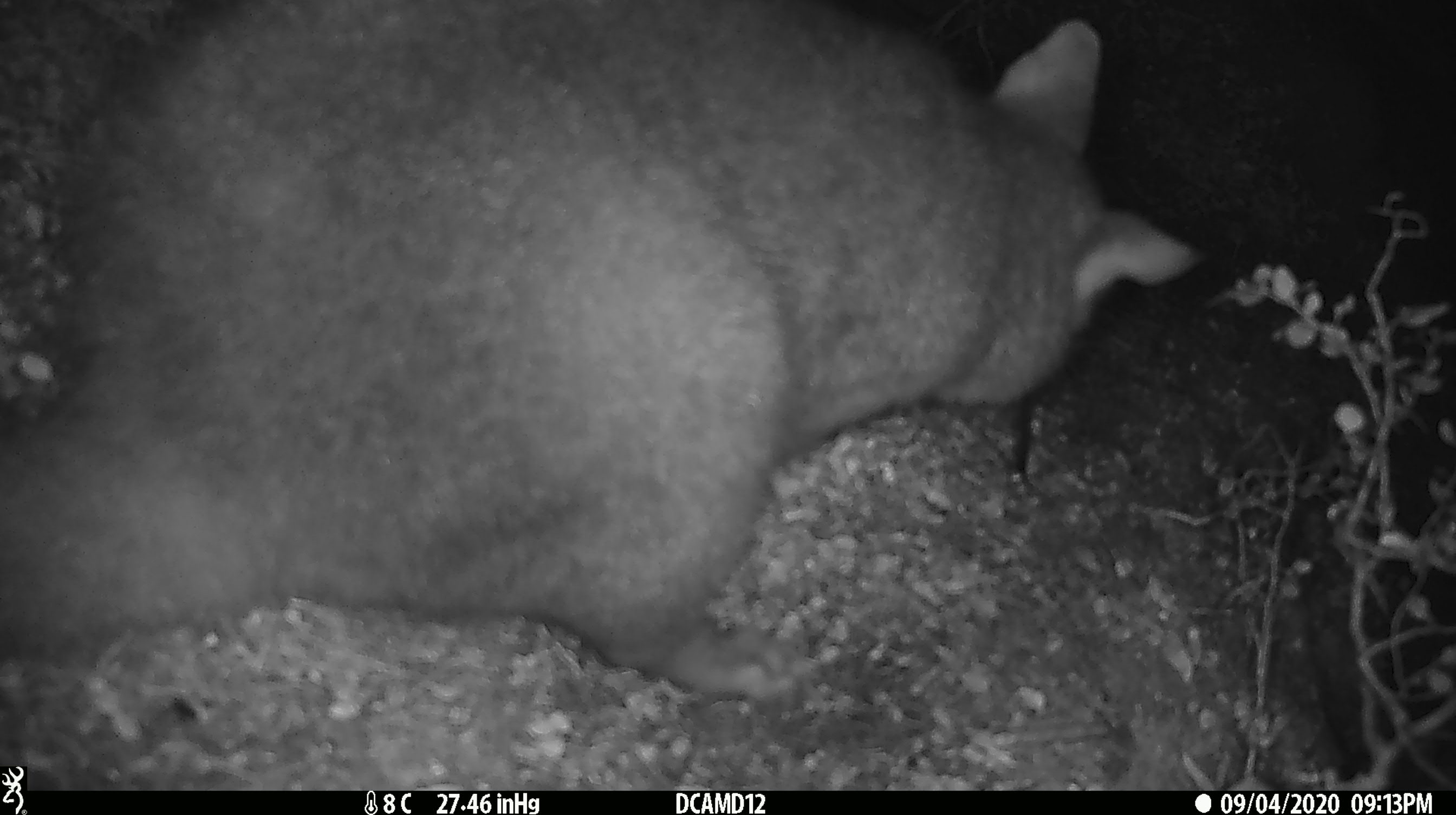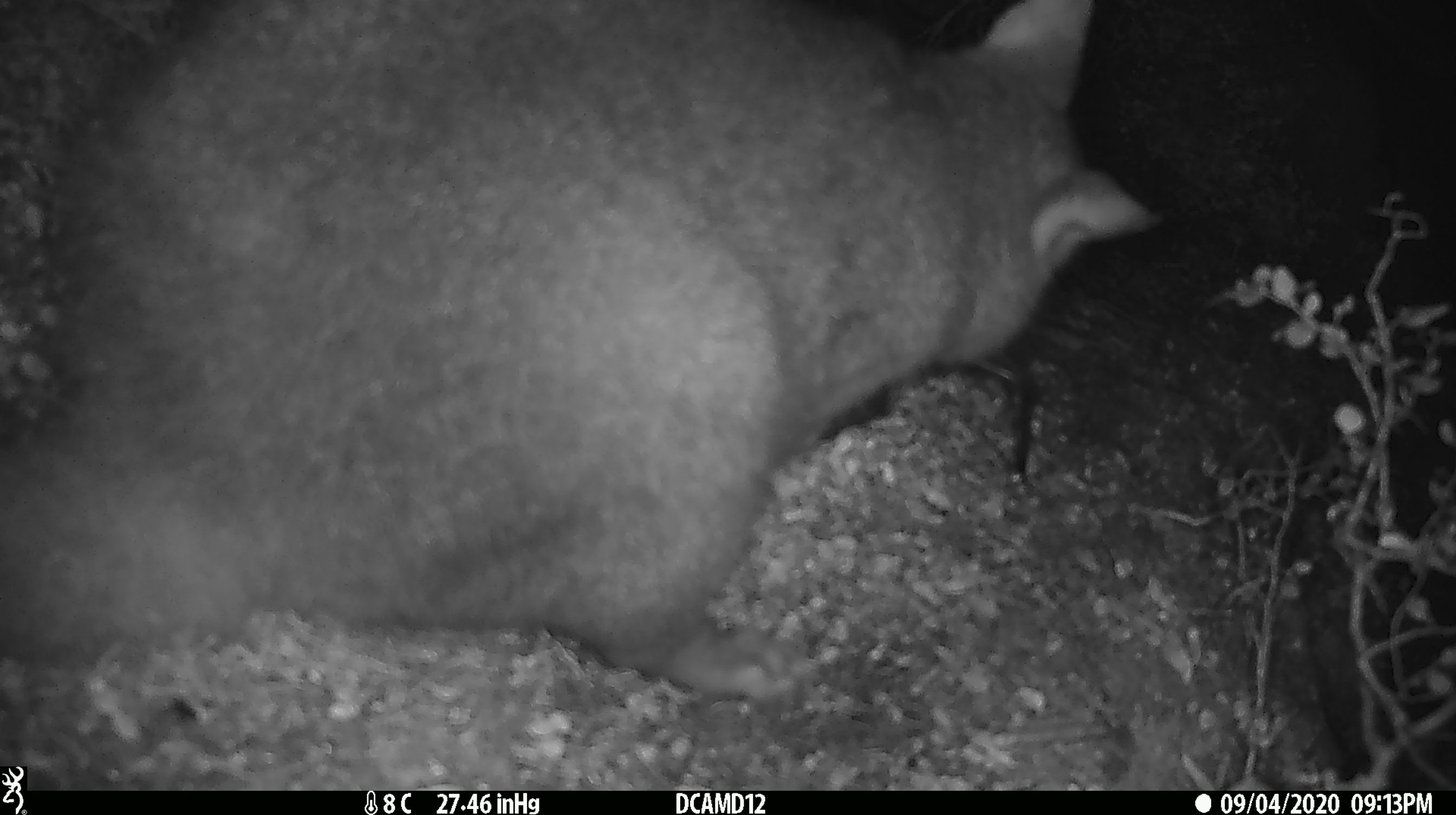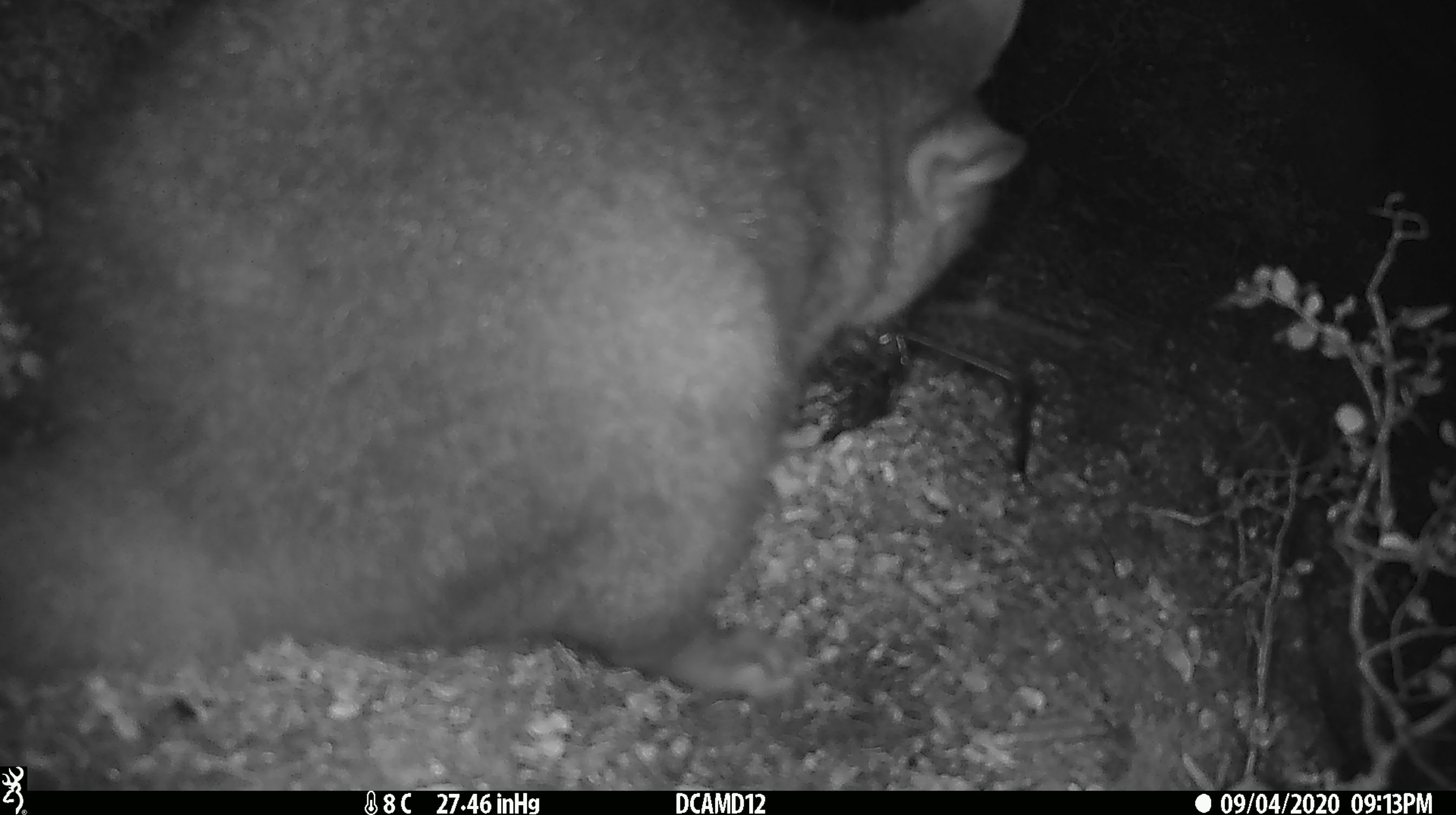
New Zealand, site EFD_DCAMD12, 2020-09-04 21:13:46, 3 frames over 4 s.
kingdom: Animalia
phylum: Chordata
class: Mammalia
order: Diprotodontia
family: Phalangeridae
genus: Trichosurus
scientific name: Trichosurus vulpecula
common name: common brushtail possum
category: possum